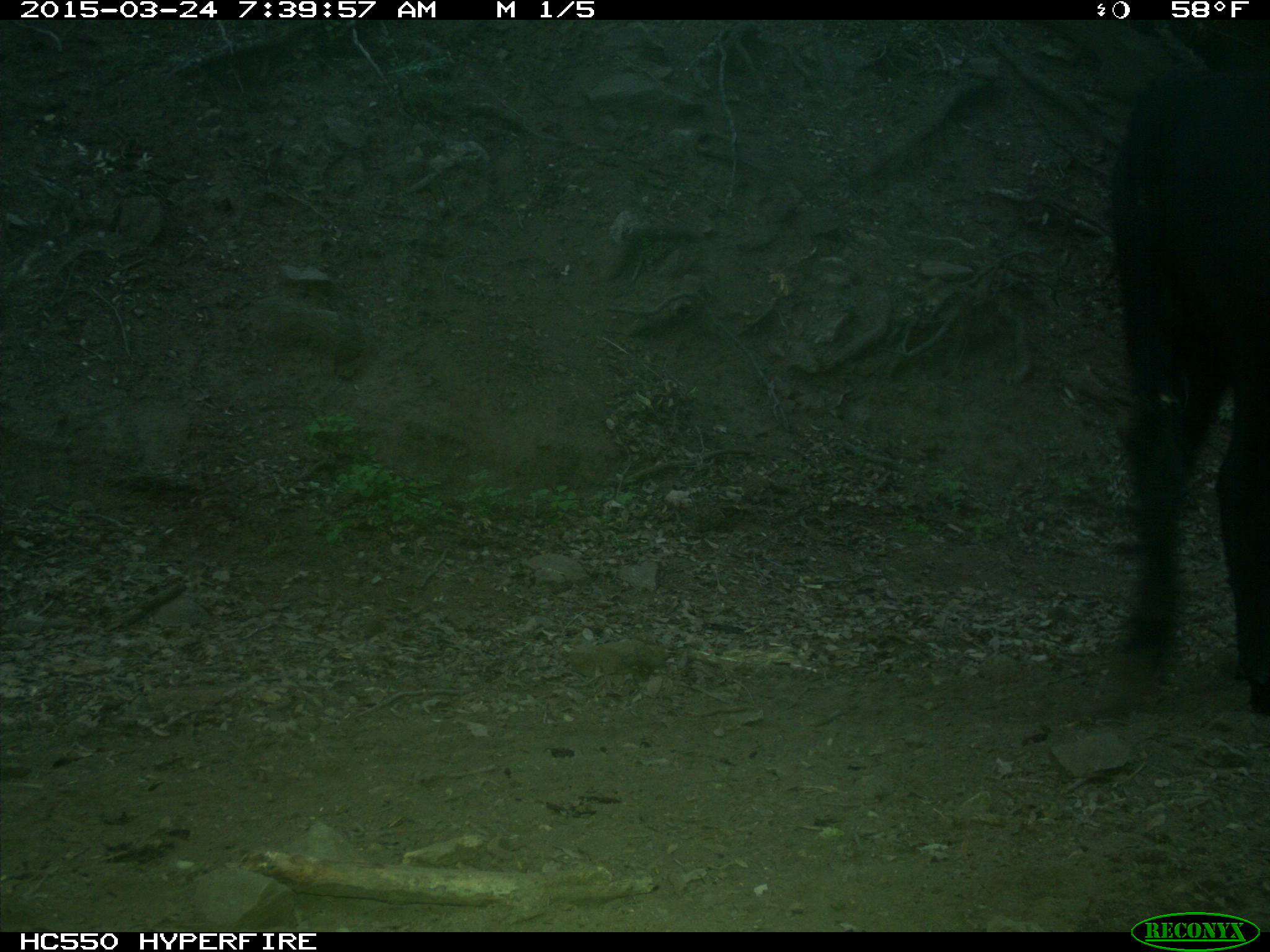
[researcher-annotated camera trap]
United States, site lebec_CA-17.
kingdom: Animalia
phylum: Chordata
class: Mammalia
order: Artiodactyla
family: Bovidae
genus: Bos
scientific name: Bos taurus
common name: domestic cow